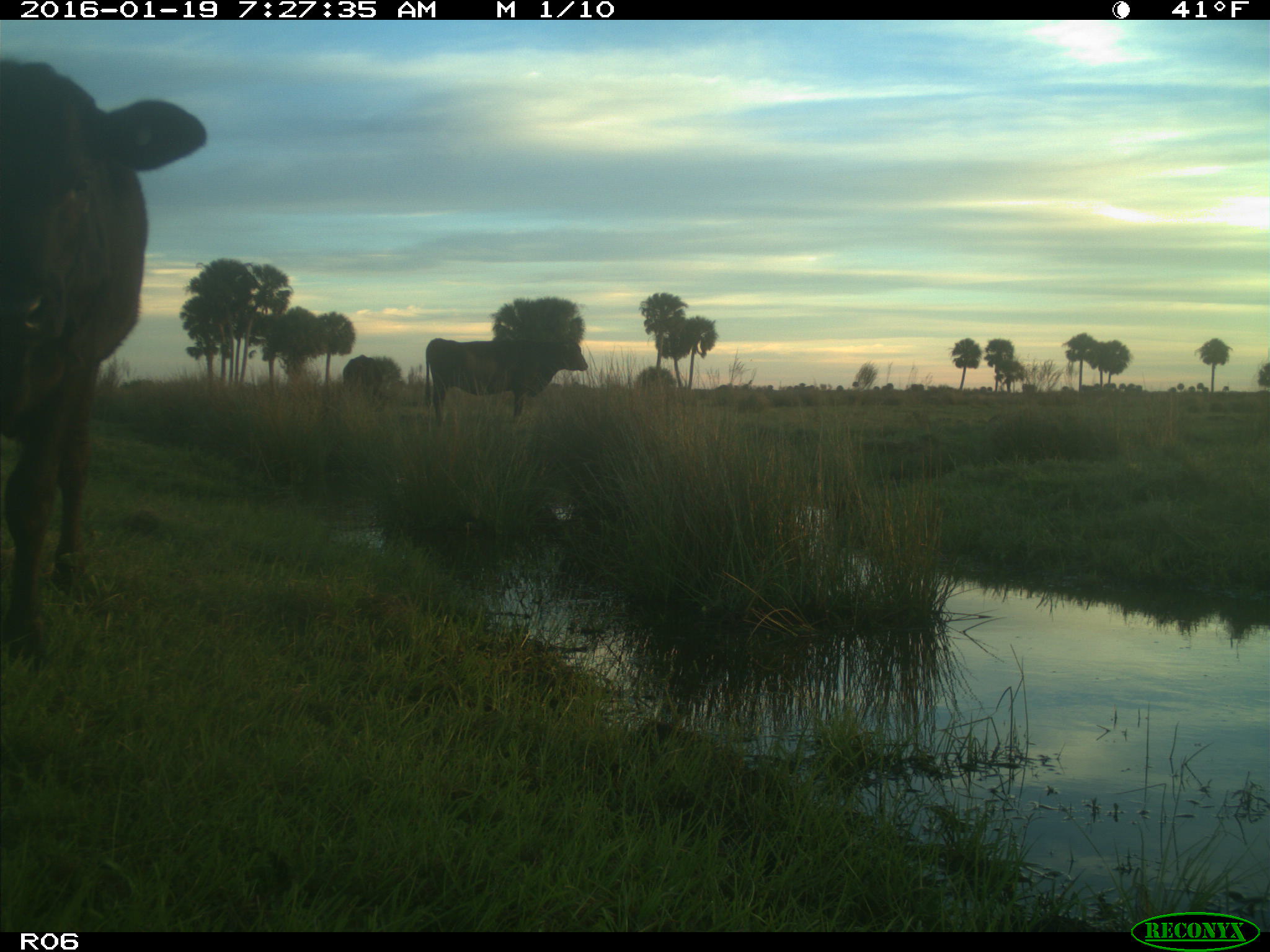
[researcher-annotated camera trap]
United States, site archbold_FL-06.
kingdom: Animalia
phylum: Chordata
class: Mammalia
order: Artiodactyla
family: Bovidae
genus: Bos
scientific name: Bos taurus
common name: domestic cow